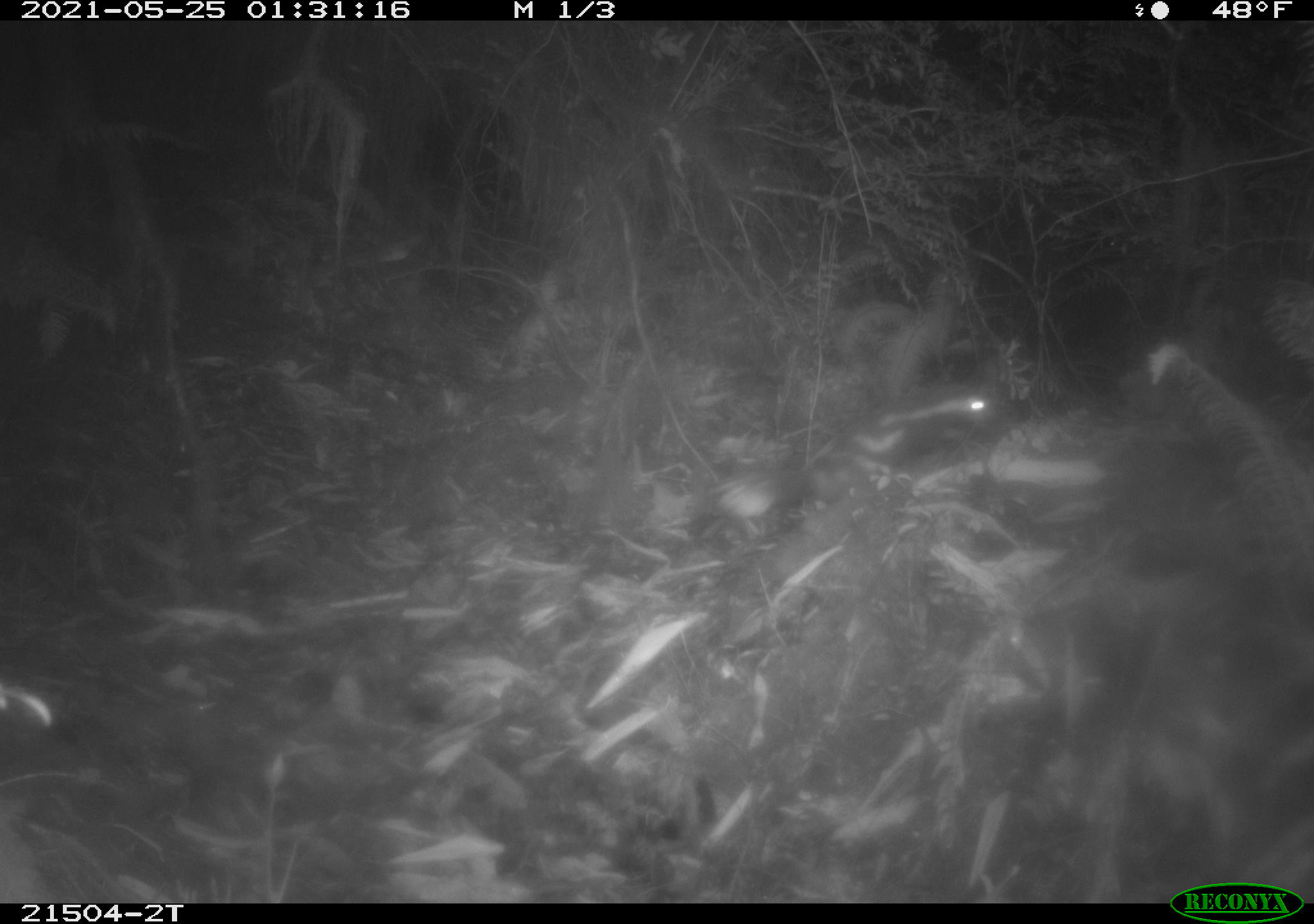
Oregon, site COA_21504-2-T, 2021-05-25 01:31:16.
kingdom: Animalia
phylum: Chordata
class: Mammalia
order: Carnivora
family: Mephitidae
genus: Spilogale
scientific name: Spilogale gracilis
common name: western spotted skunk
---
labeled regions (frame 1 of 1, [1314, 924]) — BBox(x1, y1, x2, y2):
western spotted skunk: BBox(709, 373, 1013, 524)